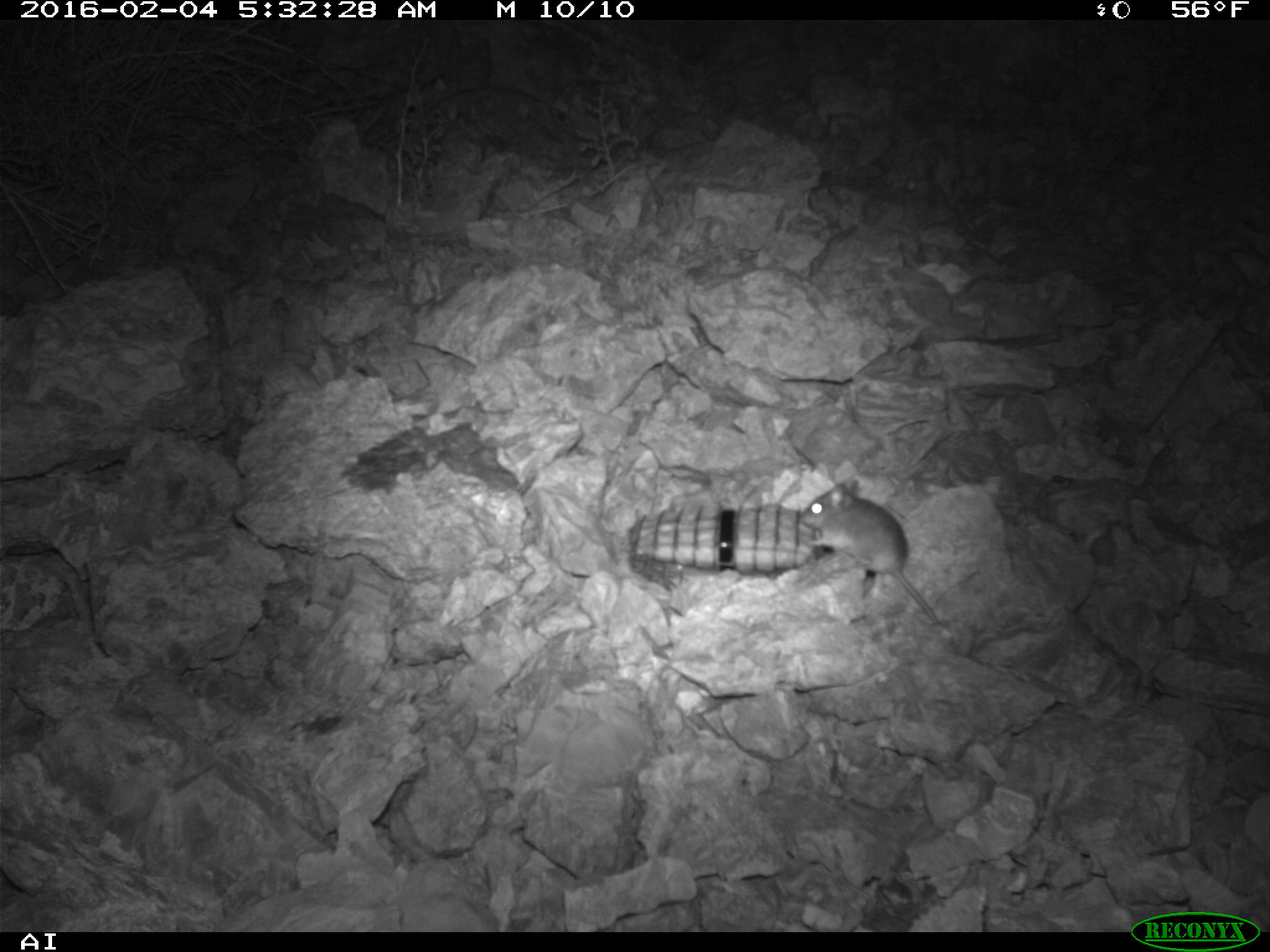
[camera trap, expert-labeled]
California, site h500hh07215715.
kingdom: Animalia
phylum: Chordata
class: Mammalia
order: Rodentia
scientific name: Rodentia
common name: rodent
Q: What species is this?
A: Rodent (Rodentia).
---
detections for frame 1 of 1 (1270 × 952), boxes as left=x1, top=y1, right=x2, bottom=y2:
rodent: left=797, top=476, right=944, bottom=626